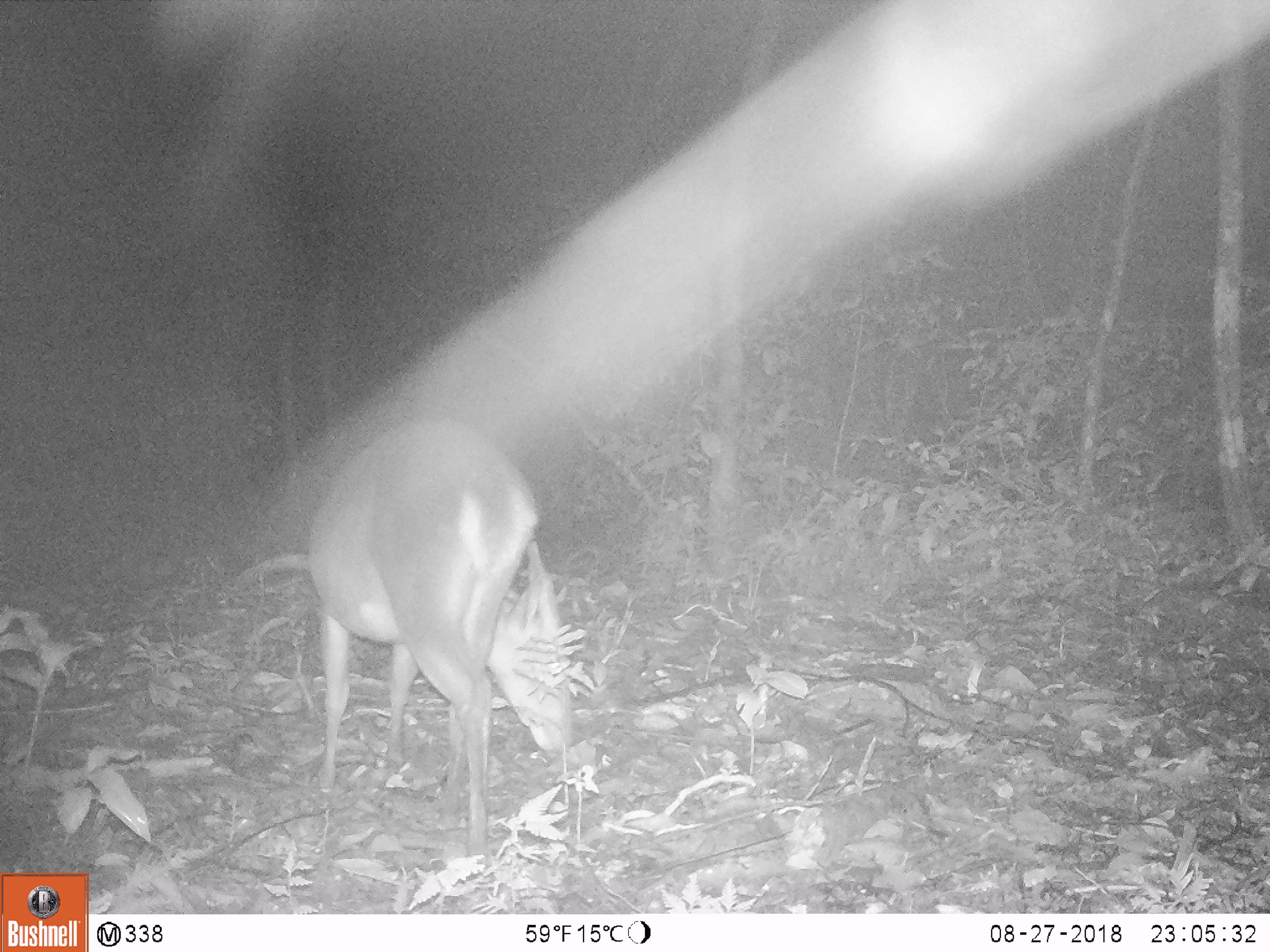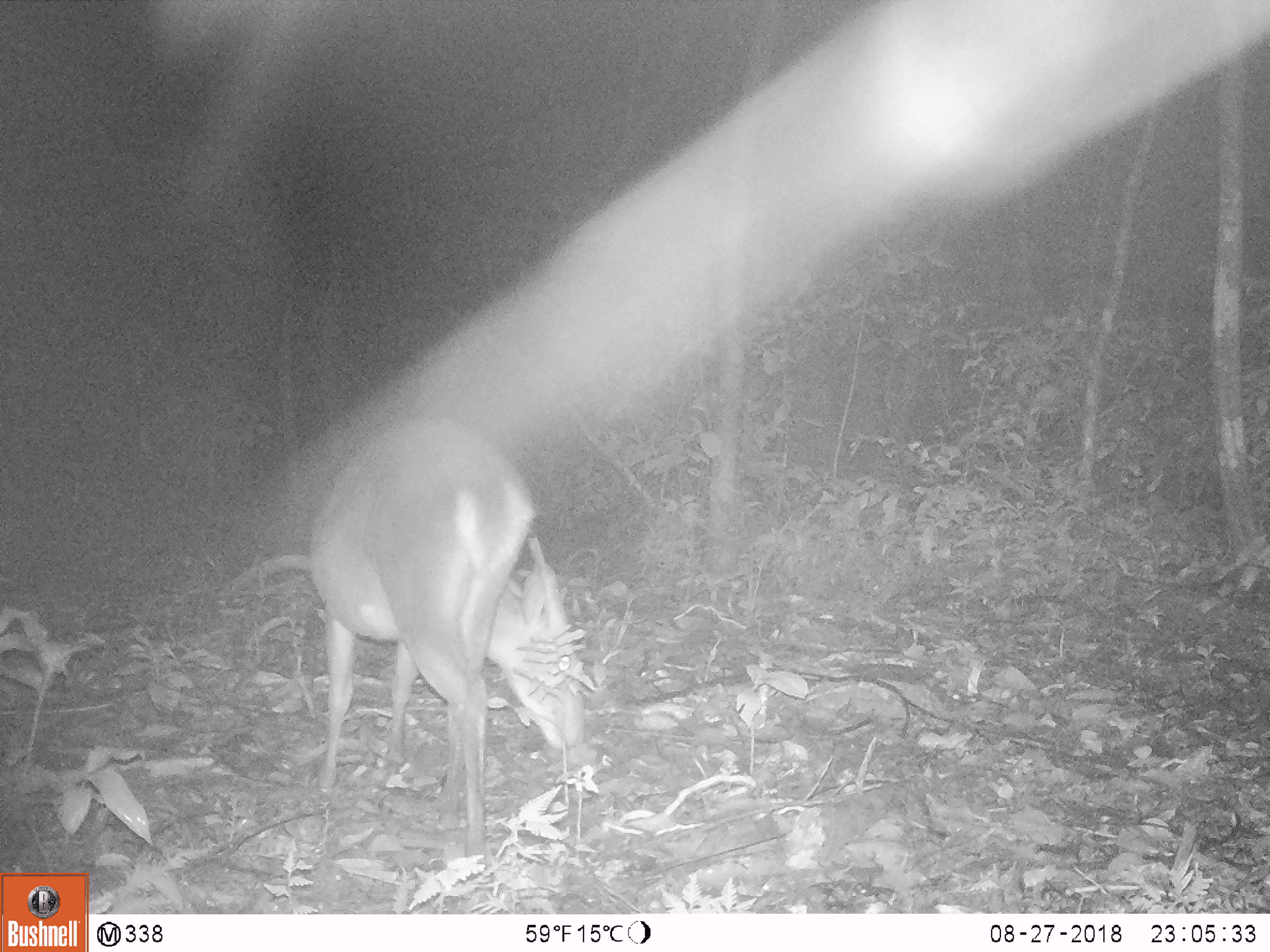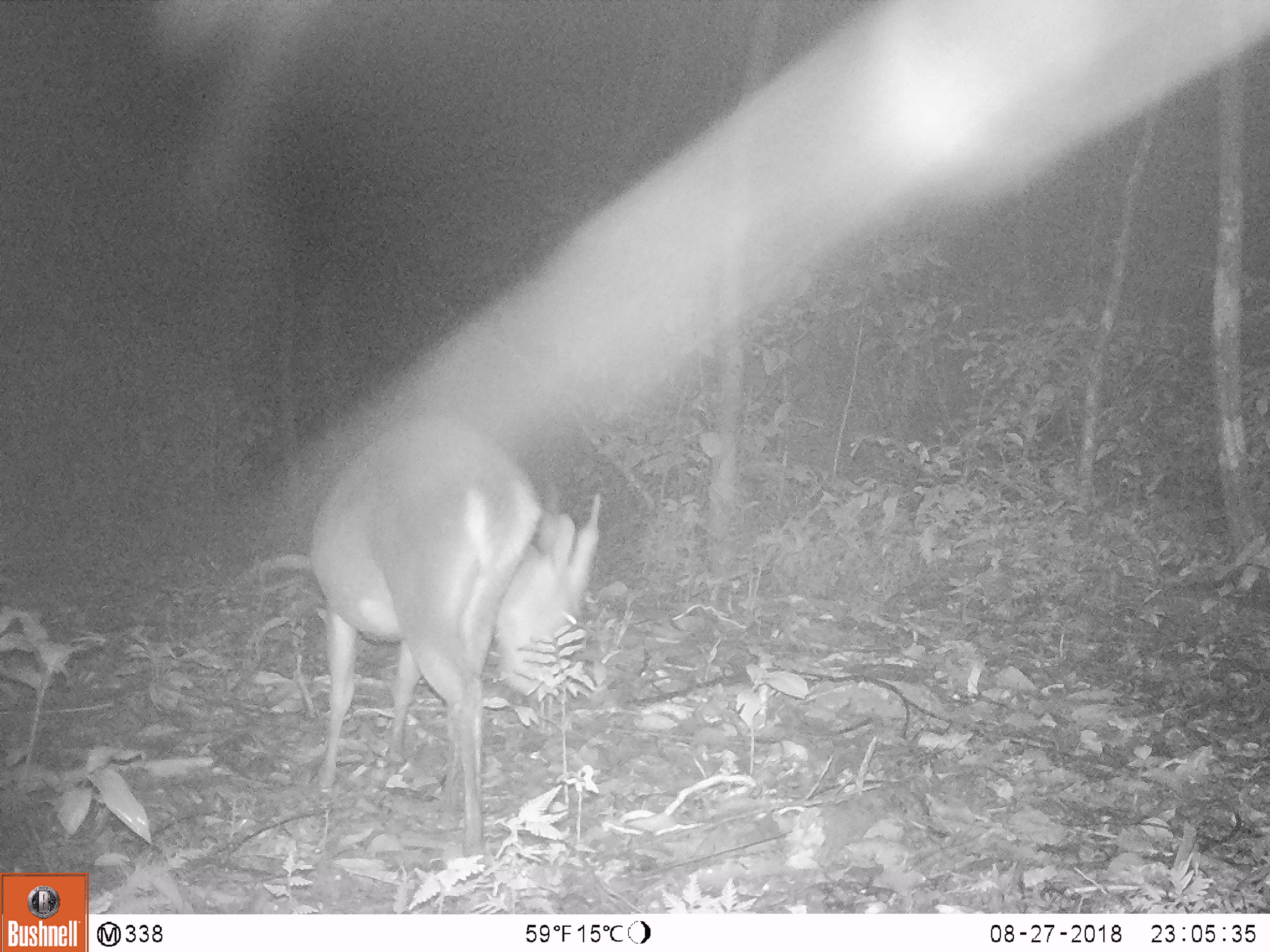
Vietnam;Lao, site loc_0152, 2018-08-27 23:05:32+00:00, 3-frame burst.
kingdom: Animalia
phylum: Chordata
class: Mammalia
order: Artiodactyla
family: Cervidae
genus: Muntiacus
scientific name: Muntiacus vuquangensis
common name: large-antlered muntjac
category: large antlered muntjac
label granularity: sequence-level